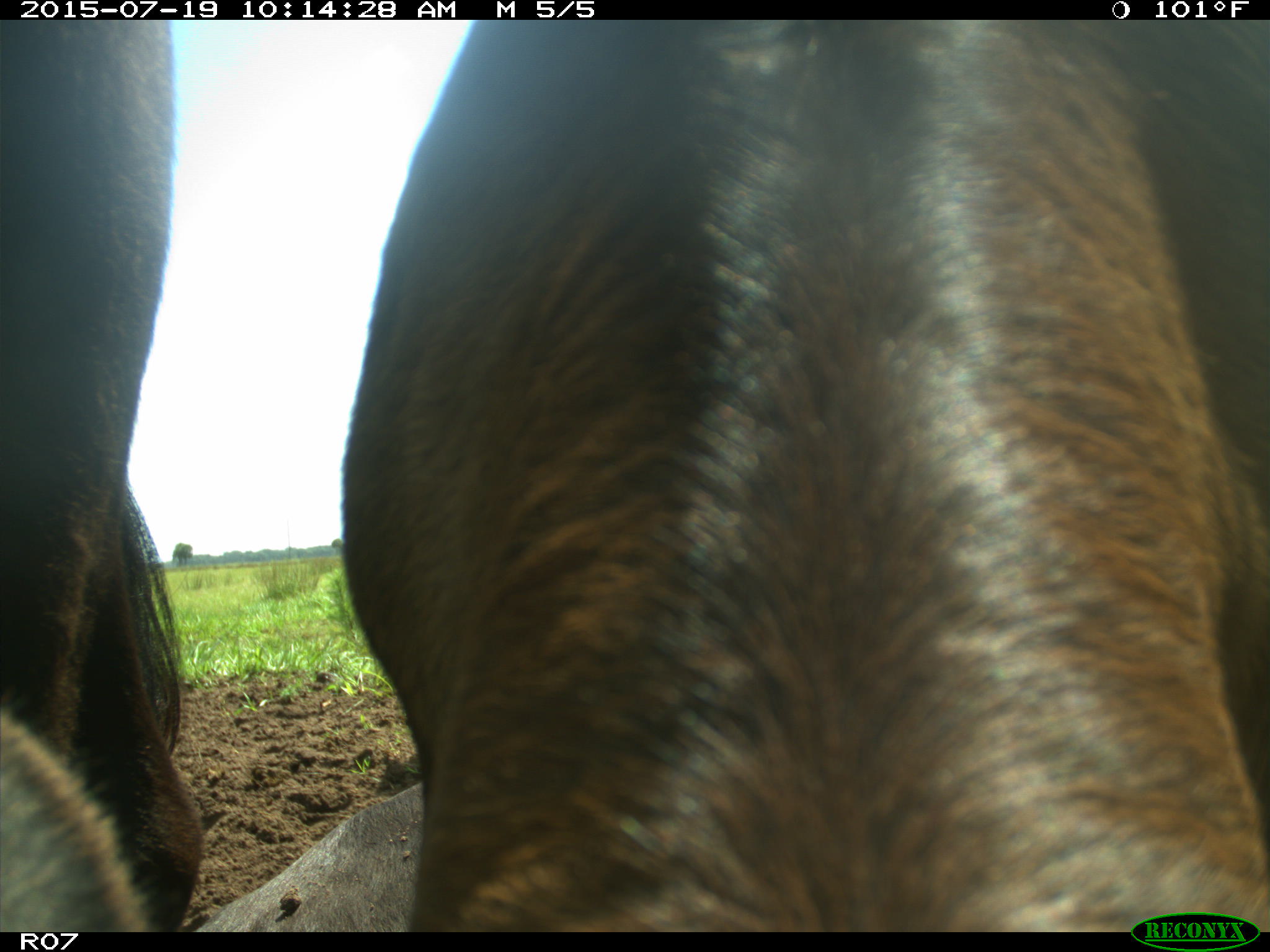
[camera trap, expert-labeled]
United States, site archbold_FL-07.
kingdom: Animalia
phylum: Chordata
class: Mammalia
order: Artiodactyla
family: Bovidae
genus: Bos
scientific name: Bos taurus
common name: domestic cow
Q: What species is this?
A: Bos taurus (domestic cow).